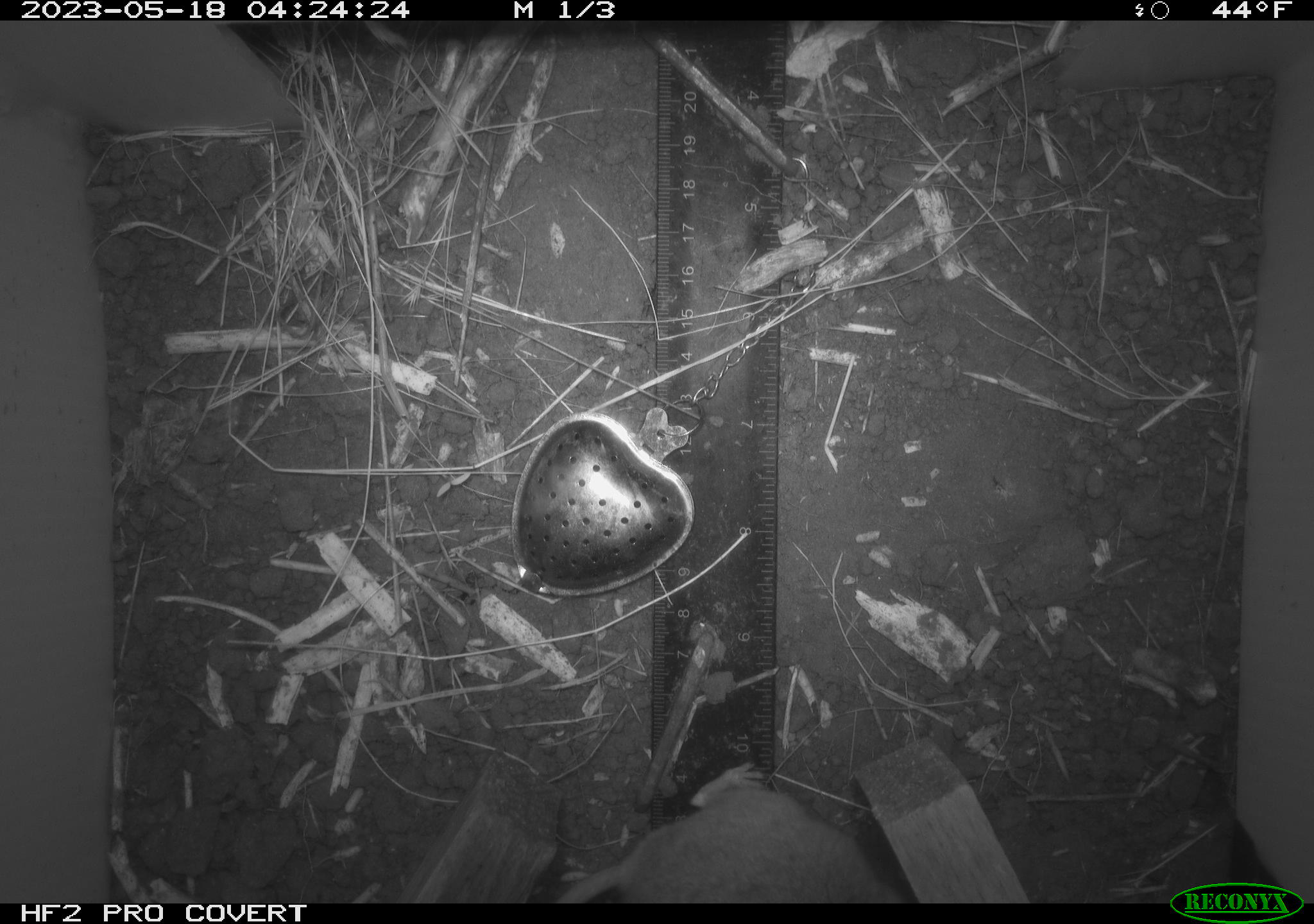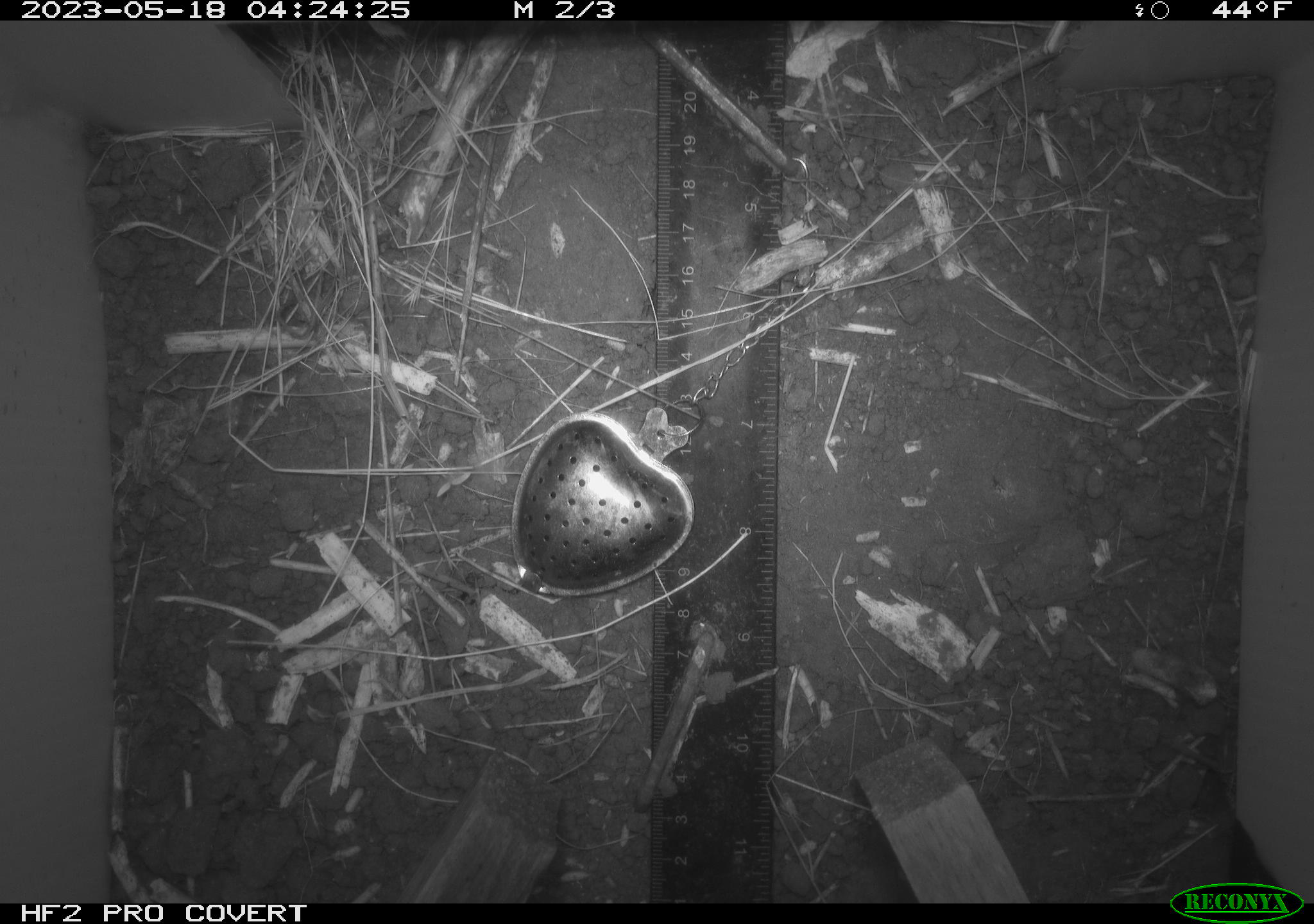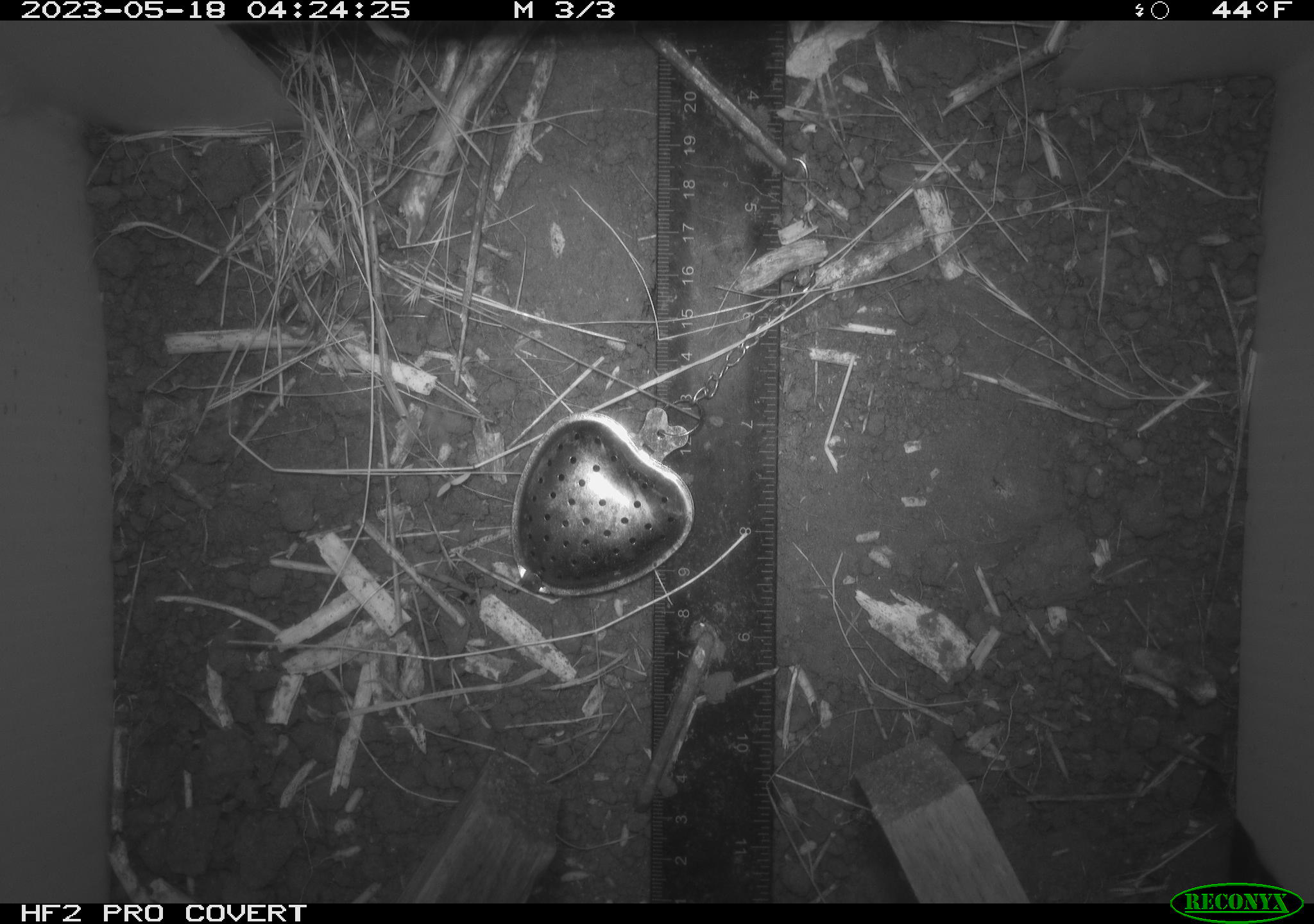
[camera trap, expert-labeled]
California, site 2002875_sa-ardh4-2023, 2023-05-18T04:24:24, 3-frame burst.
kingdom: Animalia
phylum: Chordata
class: Mammalia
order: Rodentia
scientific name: Rodentia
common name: mouse species